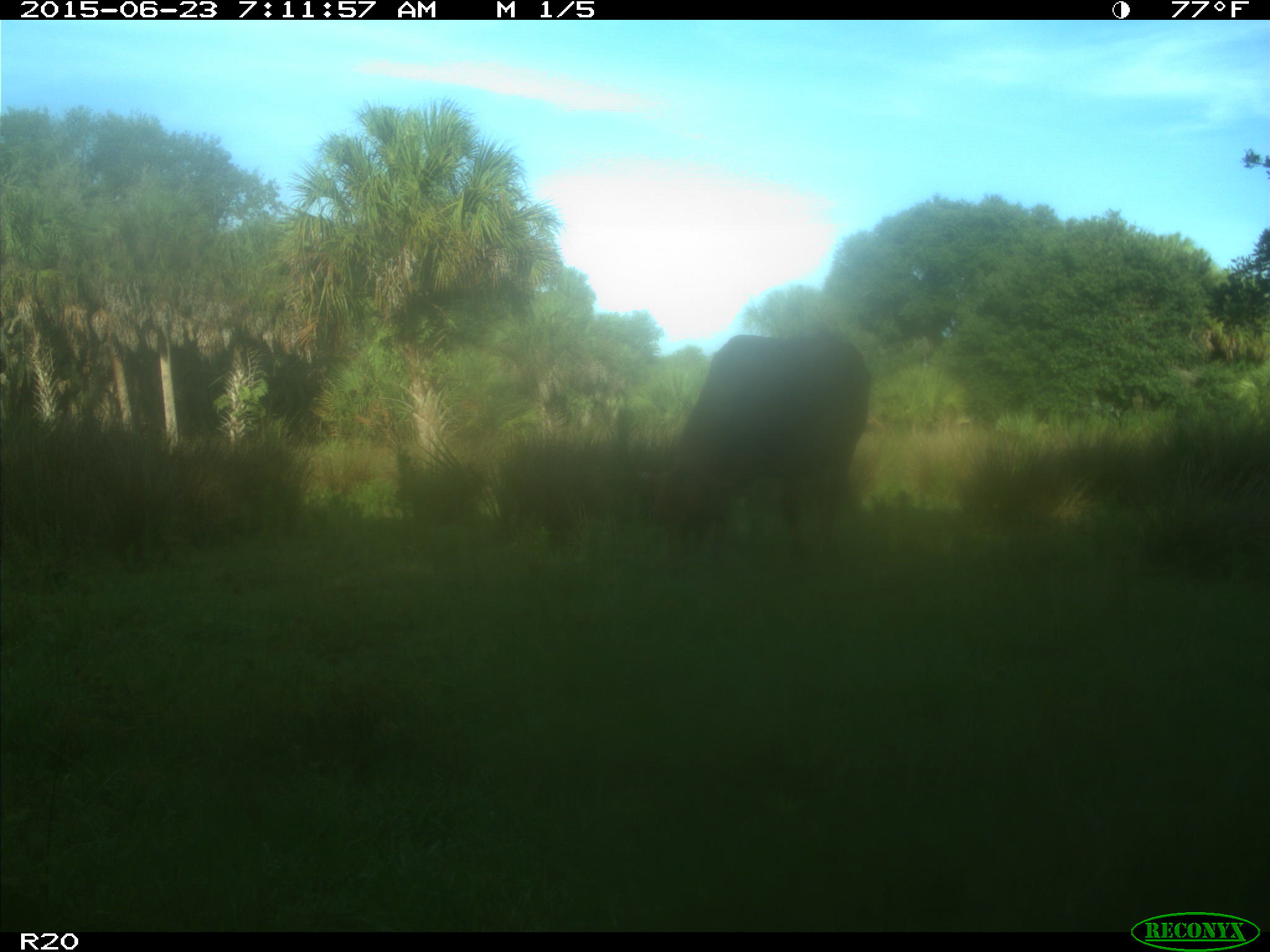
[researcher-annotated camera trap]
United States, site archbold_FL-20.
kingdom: Animalia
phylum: Chordata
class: Mammalia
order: Artiodactyla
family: Bovidae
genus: Bos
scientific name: Bos taurus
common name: domestic cow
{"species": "Bos taurus (domestic cow)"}